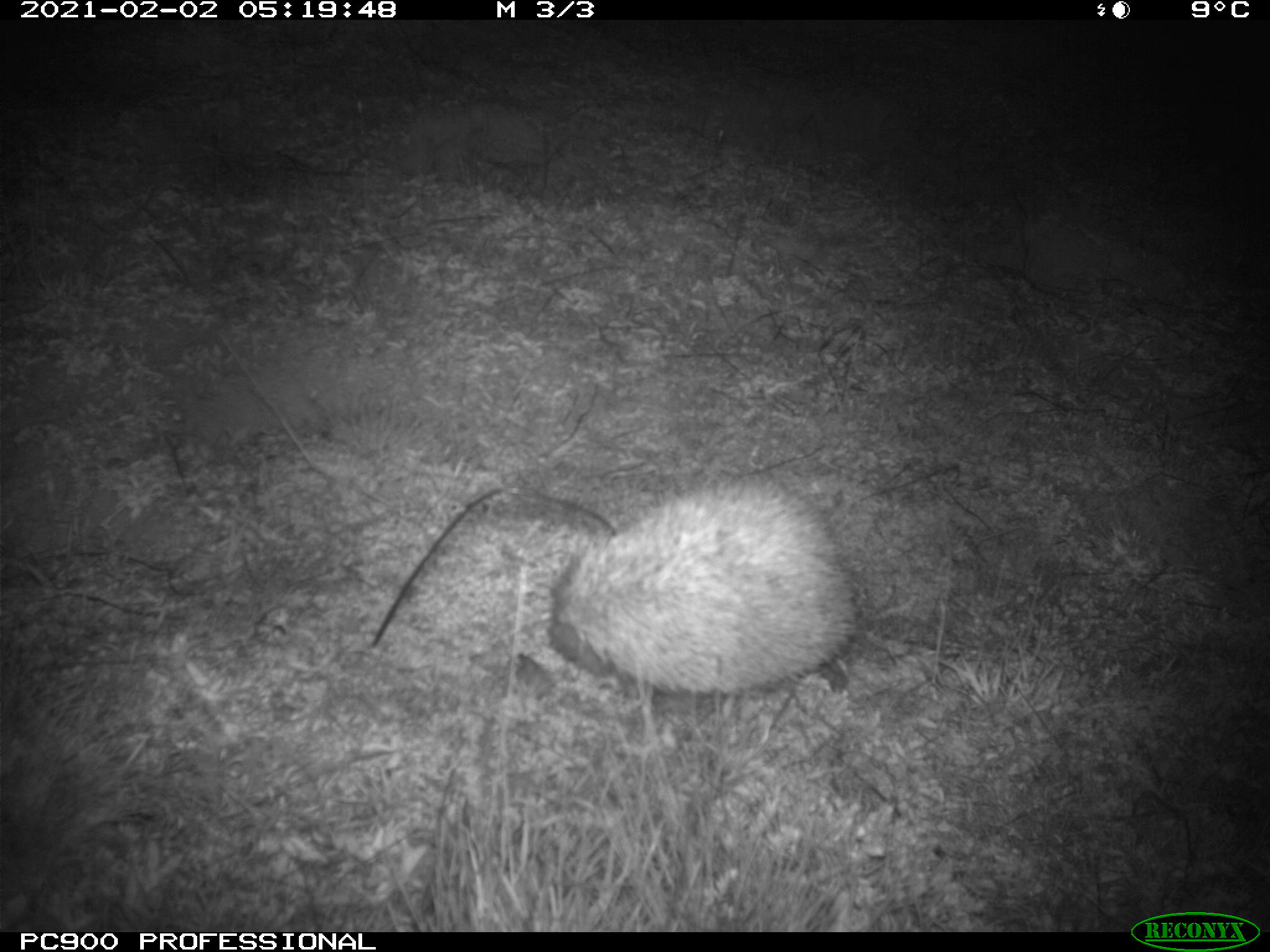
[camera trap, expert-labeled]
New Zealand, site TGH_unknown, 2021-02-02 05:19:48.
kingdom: Animalia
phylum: Chordata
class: Mammalia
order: Eulipotyphla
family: Erinaceidae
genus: Erinaceus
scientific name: Erinaceus europaeus europaeus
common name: european hedgehog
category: hedgehog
Hedgehog (european hedgehog) (Erinaceus europaeus europaeus).